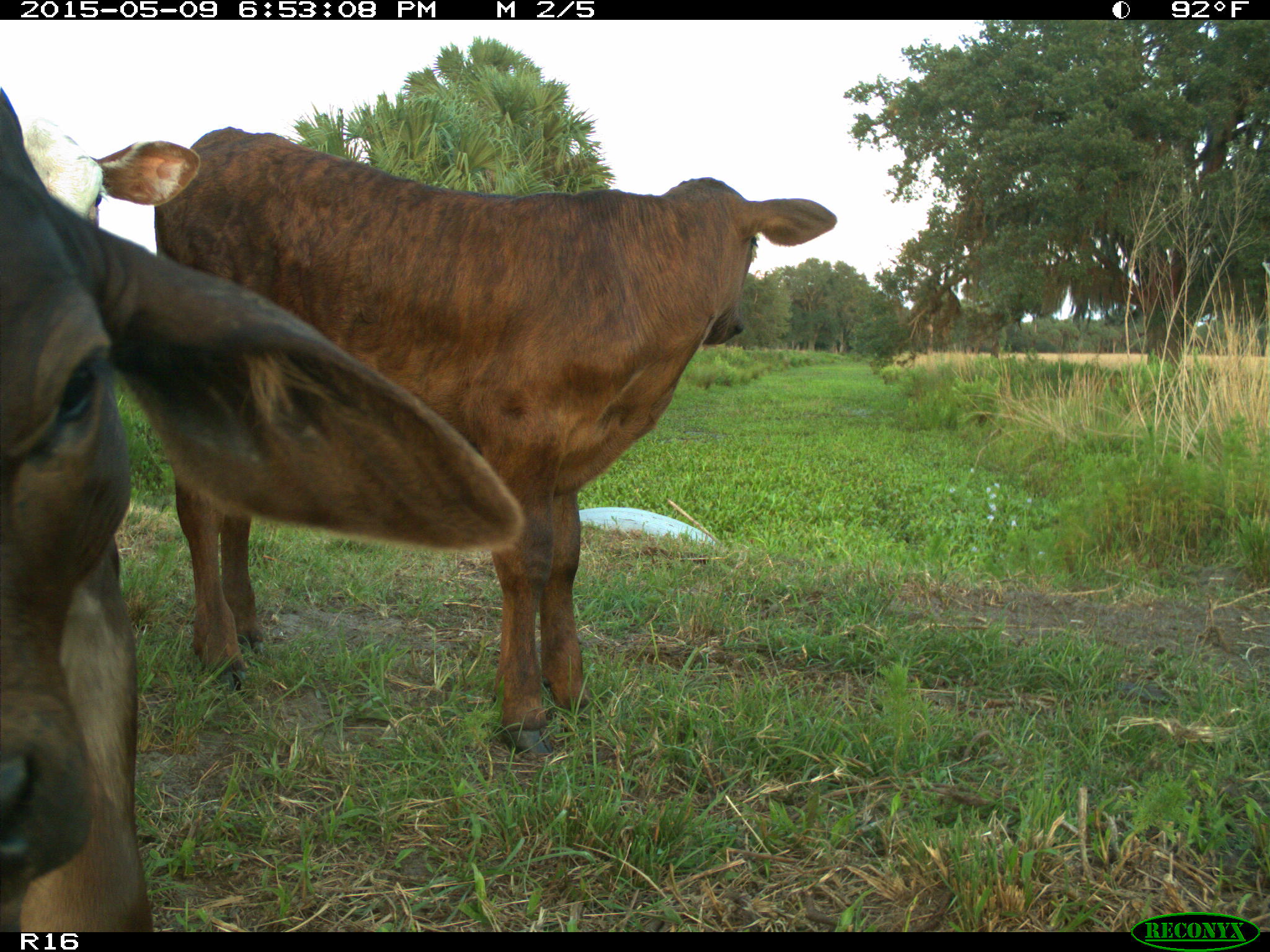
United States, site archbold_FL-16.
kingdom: Animalia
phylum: Chordata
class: Mammalia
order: Artiodactyla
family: Bovidae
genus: Bos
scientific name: Bos taurus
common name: domestic cow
Bos taurus (domestic cow).